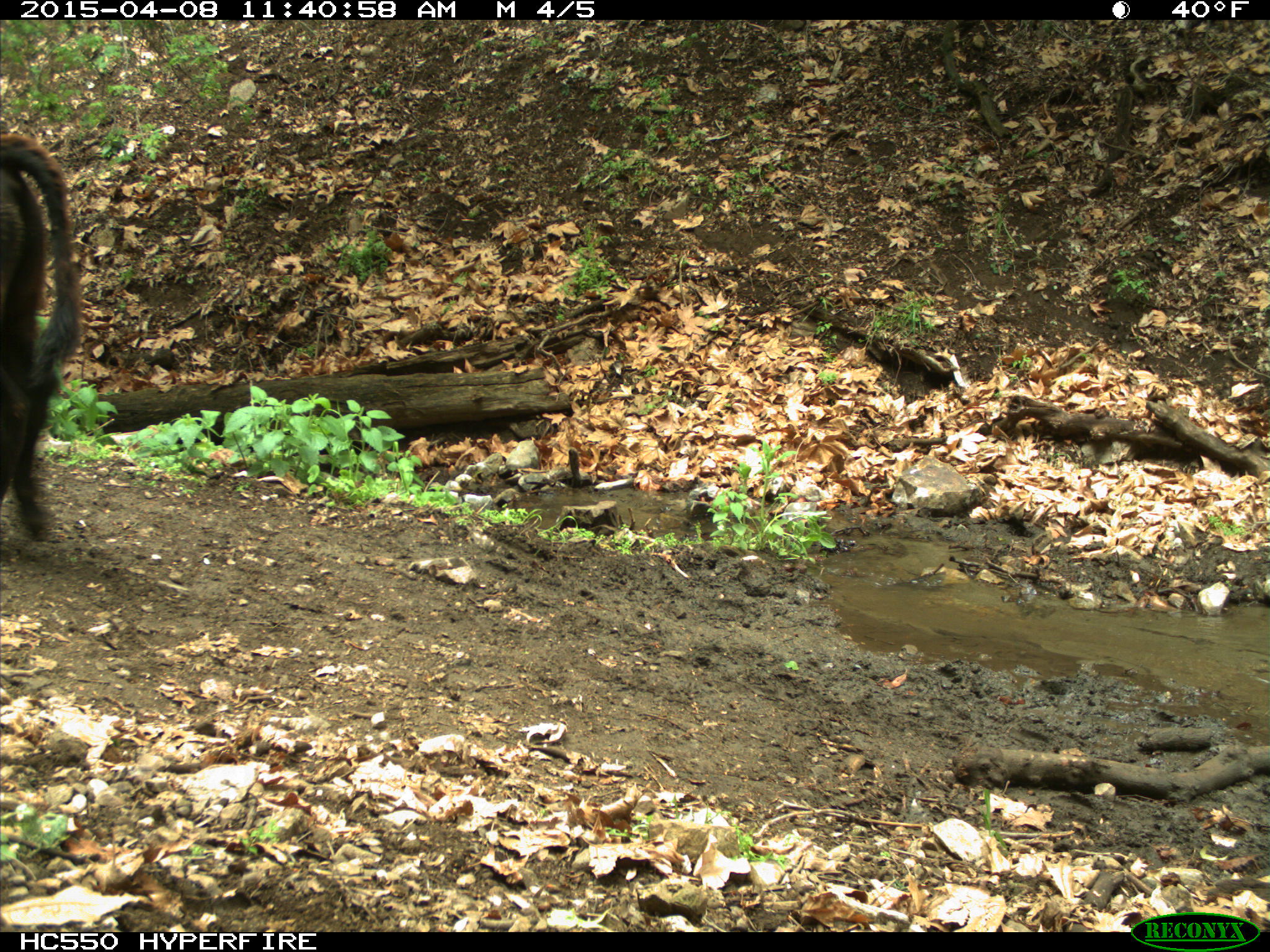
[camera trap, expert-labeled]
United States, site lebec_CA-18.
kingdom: Animalia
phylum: Chordata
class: Mammalia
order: Artiodactyla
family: Bovidae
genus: Bos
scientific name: Bos taurus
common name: domestic cow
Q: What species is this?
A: Bos taurus (domestic cow).